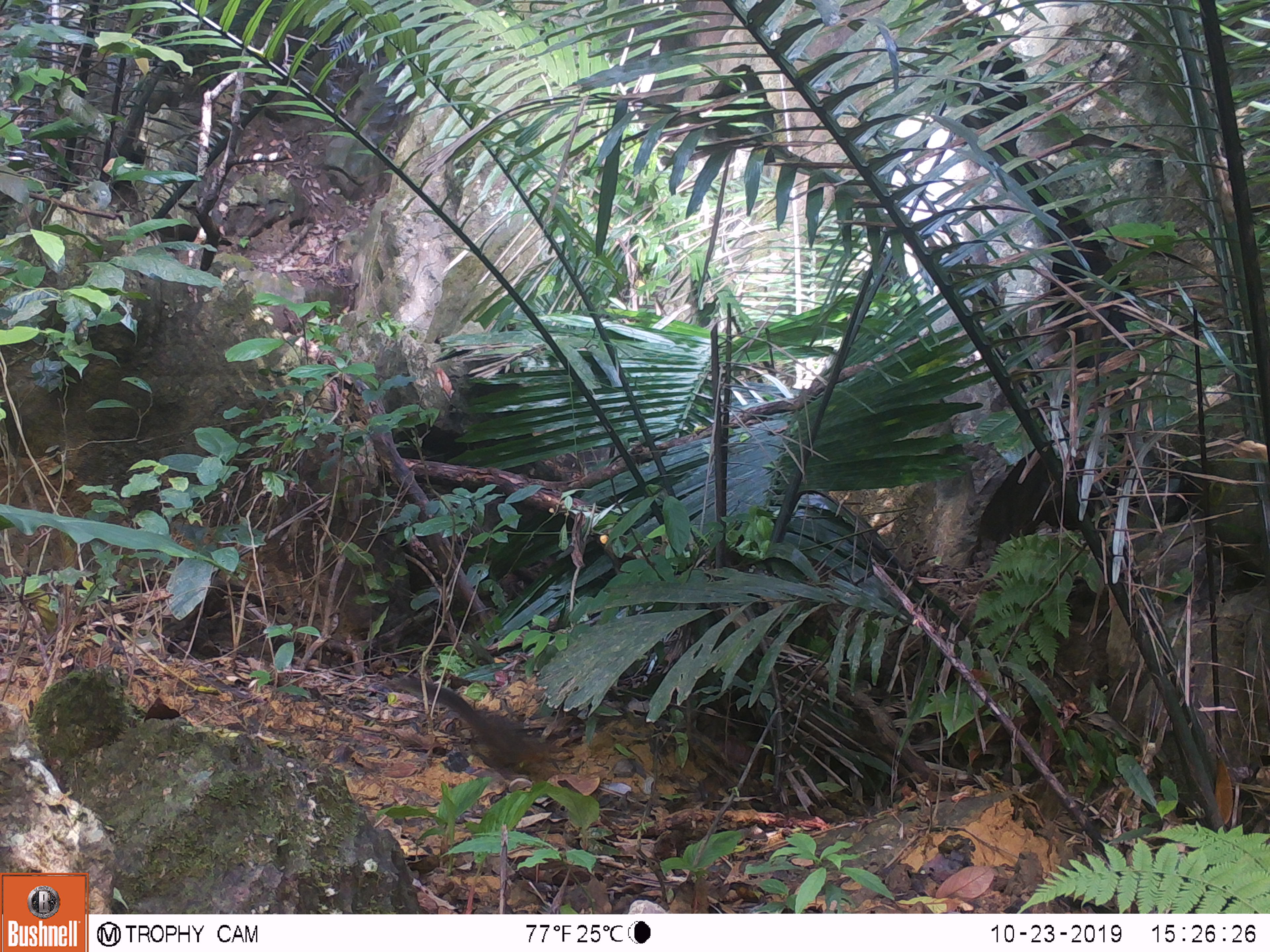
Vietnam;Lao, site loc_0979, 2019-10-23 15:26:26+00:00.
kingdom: Animalia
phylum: Chordata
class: Mammalia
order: Rodentia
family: Sciuridae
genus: Dremomys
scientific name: Dremomys rufigenis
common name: red-cheeked squirrel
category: red cheeked squirrel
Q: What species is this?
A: Red cheeked squirrel (red-cheeked squirrel) (Dremomys rufigenis).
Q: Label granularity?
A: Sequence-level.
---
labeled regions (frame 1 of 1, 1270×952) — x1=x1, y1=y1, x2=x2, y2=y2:
red cheeked squirrel: x1=386, y1=676, x2=561, y2=773